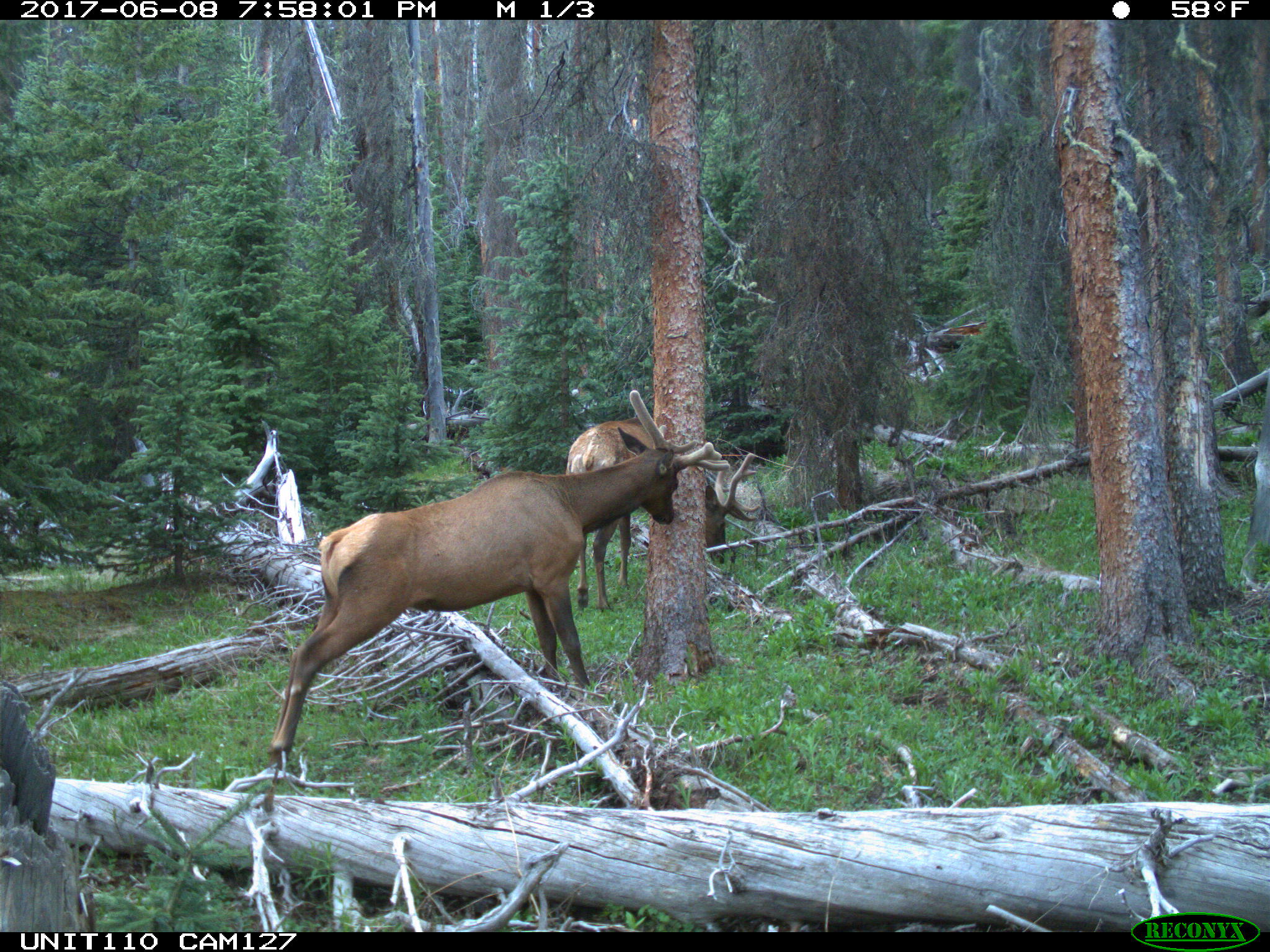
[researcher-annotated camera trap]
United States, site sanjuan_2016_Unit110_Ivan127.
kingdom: Animalia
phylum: Chordata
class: Mammalia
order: Artiodactyla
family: Cervidae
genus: Cervus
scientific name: Cervus elaphus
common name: red deer